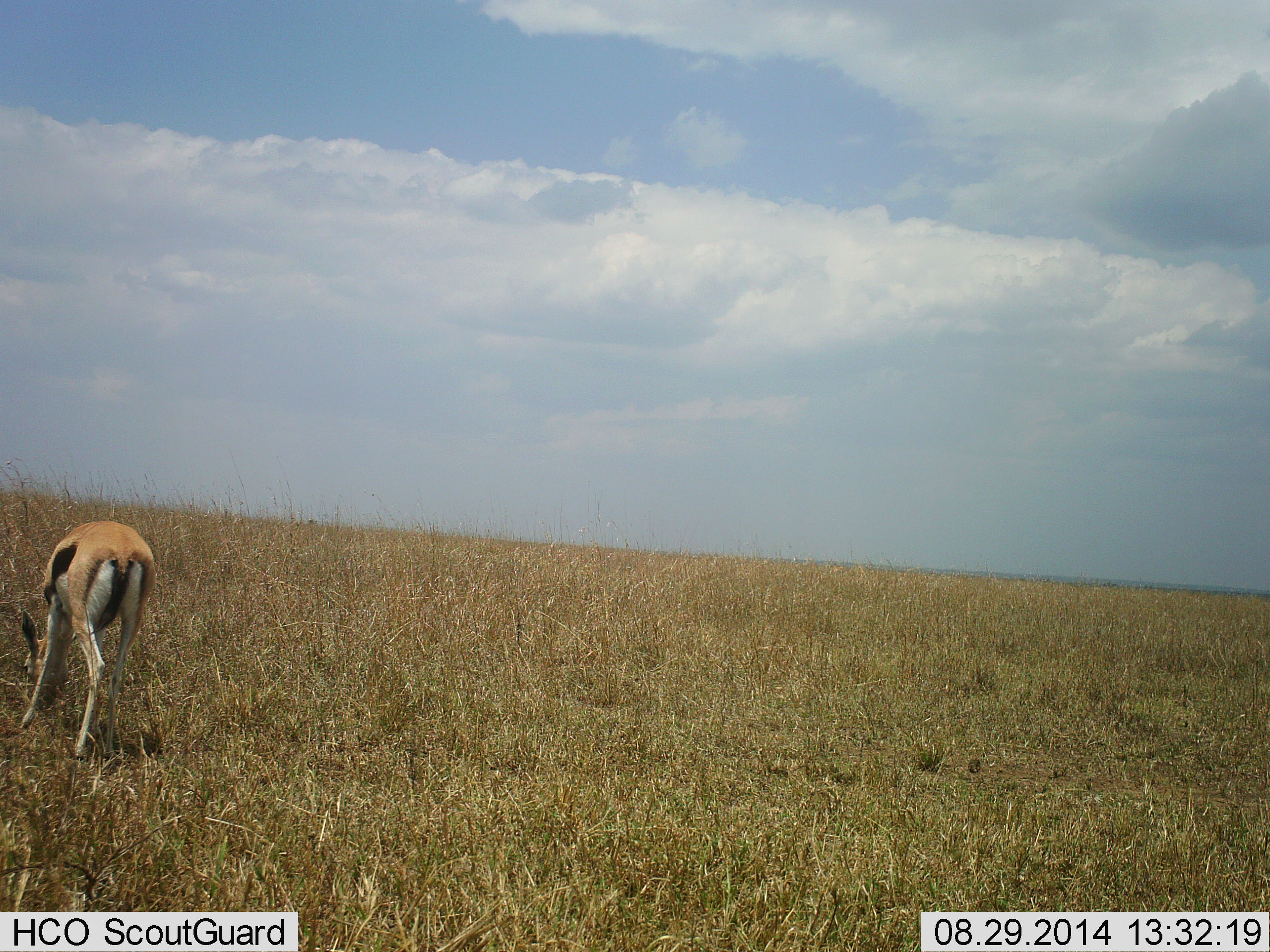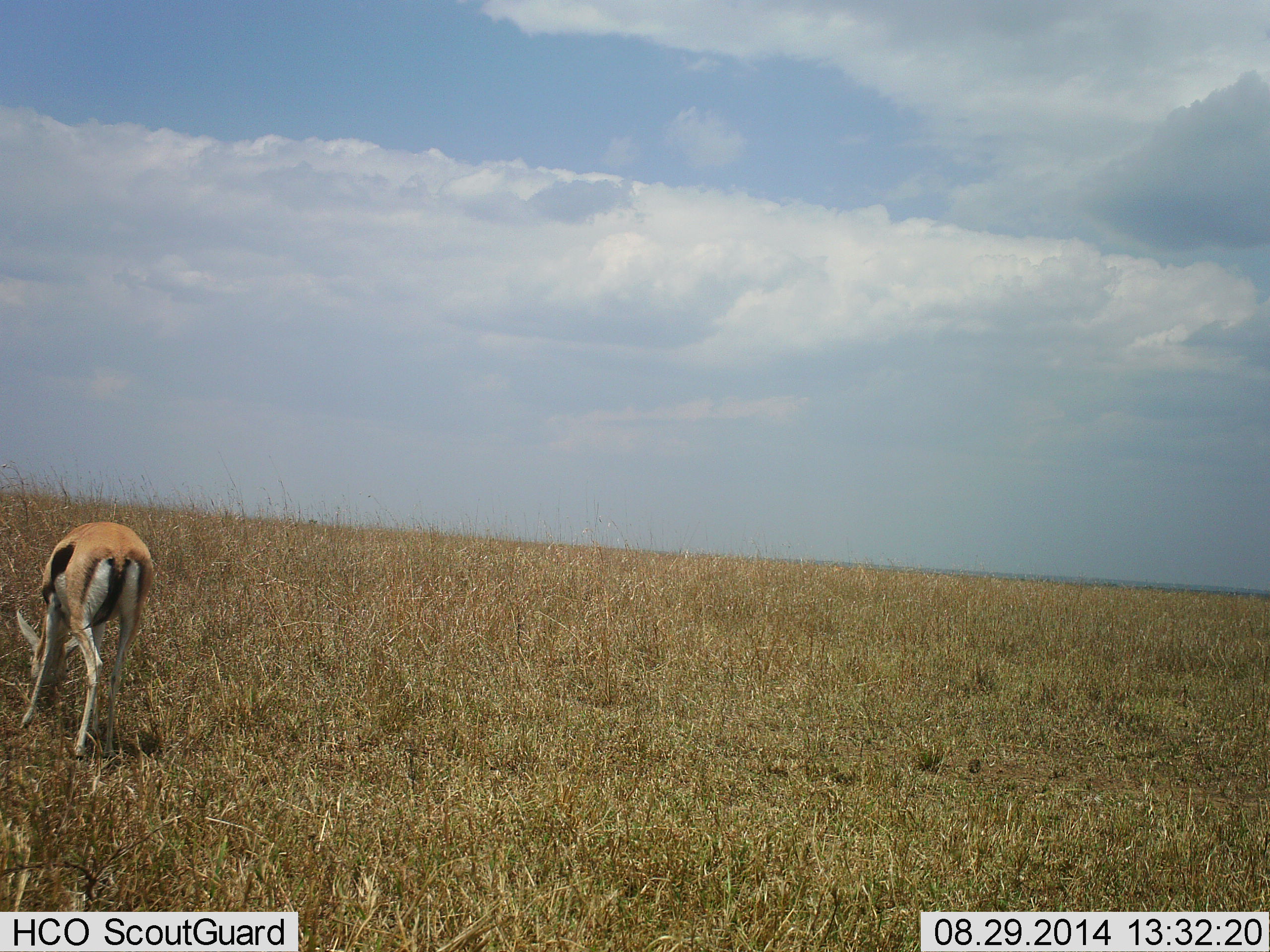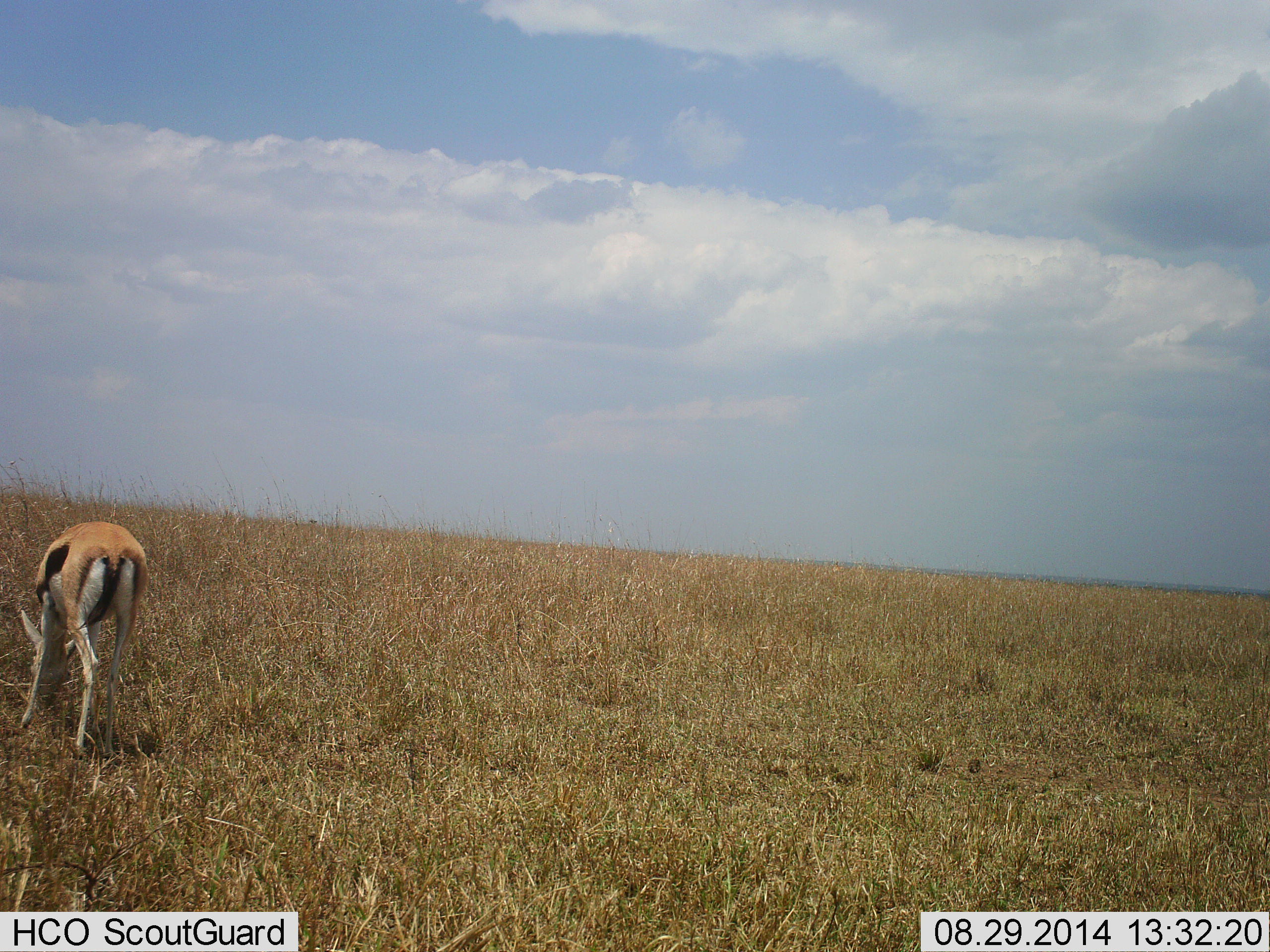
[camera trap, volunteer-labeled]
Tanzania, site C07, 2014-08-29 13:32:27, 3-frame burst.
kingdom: Animalia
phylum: Chordata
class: Mammalia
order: Artiodactyla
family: Bovidae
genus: Eudorcas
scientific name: Eudorcas thomsonii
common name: thomson's gazelle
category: gazellethomsons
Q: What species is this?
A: Gazellethomsons (thomson's gazelle) (Eudorcas thomsonii).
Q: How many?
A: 1.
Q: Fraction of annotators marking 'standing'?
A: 40%.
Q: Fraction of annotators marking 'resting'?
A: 0%.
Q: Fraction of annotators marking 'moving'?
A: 0%.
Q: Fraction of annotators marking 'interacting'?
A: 0%.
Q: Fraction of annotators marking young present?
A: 0%.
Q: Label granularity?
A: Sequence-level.